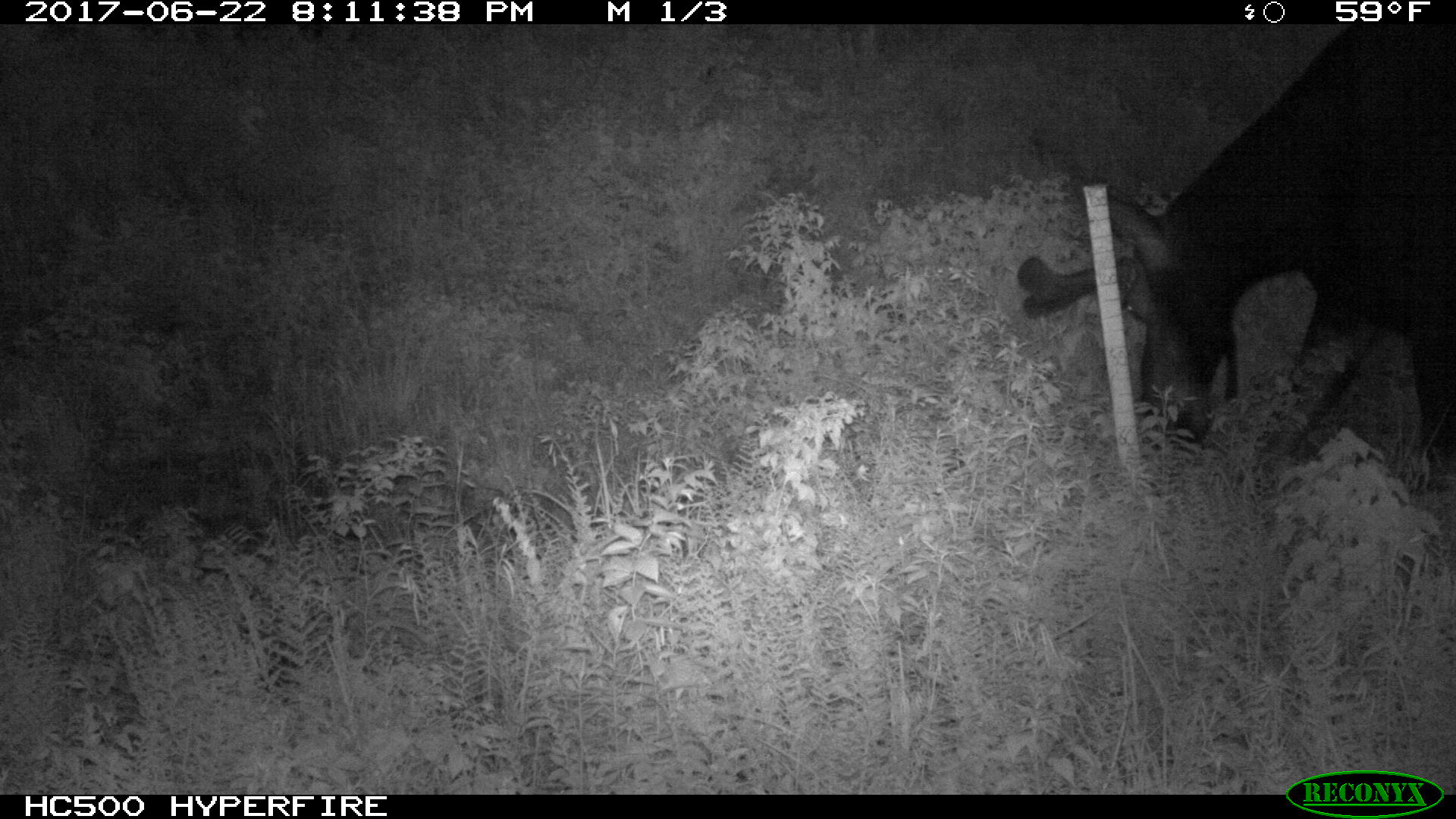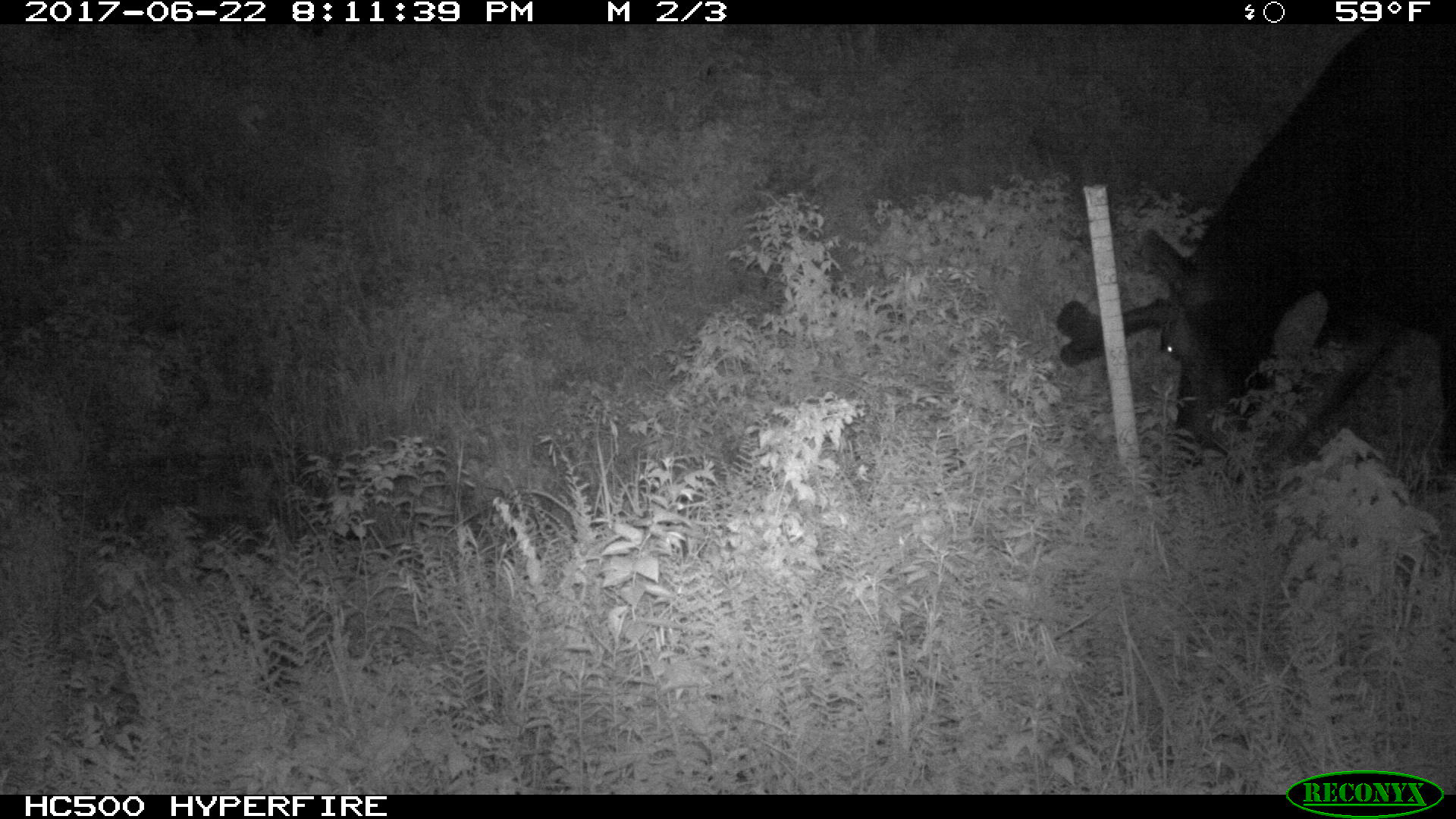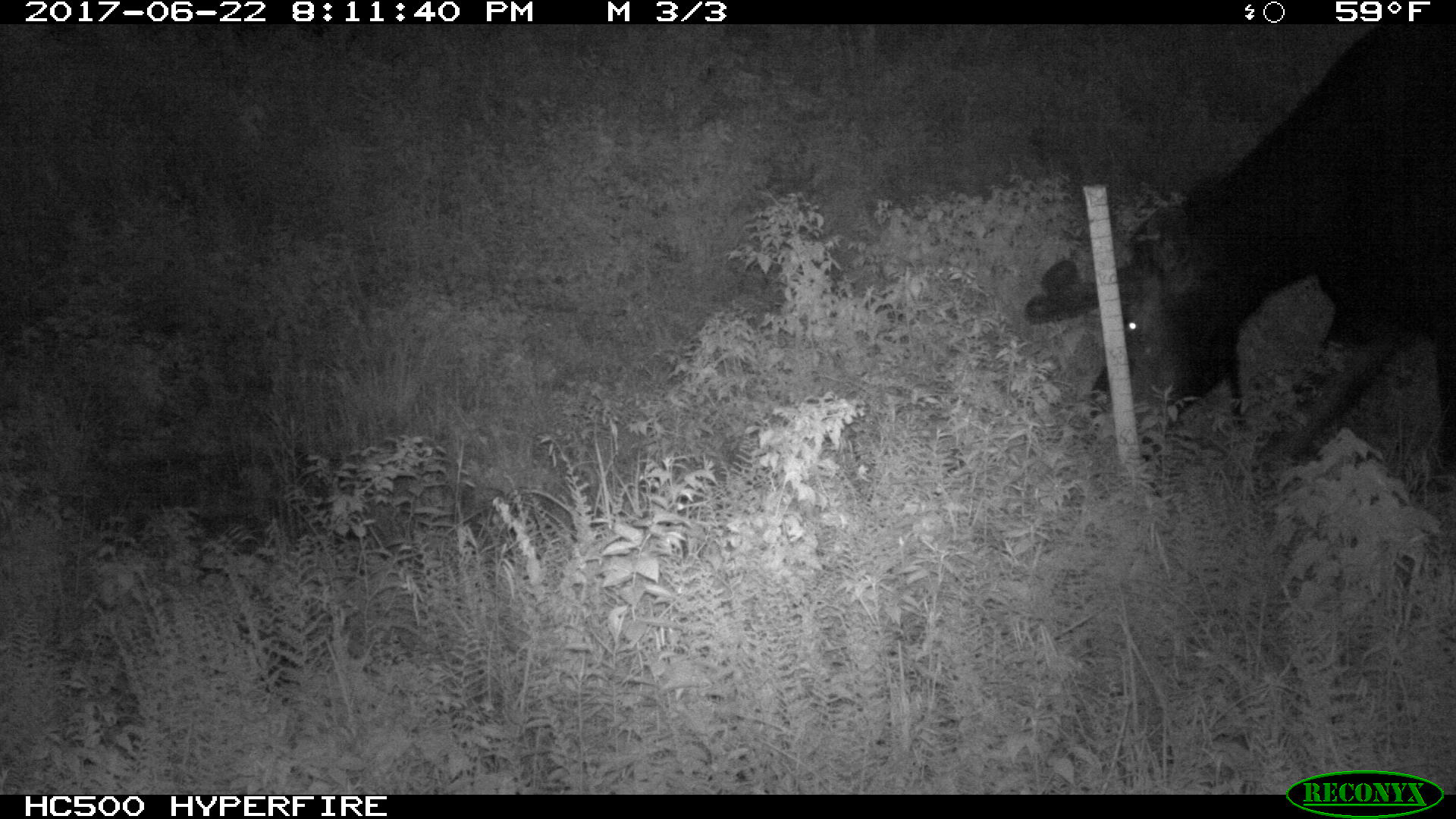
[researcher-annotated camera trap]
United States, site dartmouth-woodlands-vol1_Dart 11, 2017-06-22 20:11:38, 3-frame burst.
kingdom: Animalia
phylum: Chordata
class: Mammalia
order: Artiodactyla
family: Cervidae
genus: Alces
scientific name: Alces alces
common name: moose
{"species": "moose (Alces alces)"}